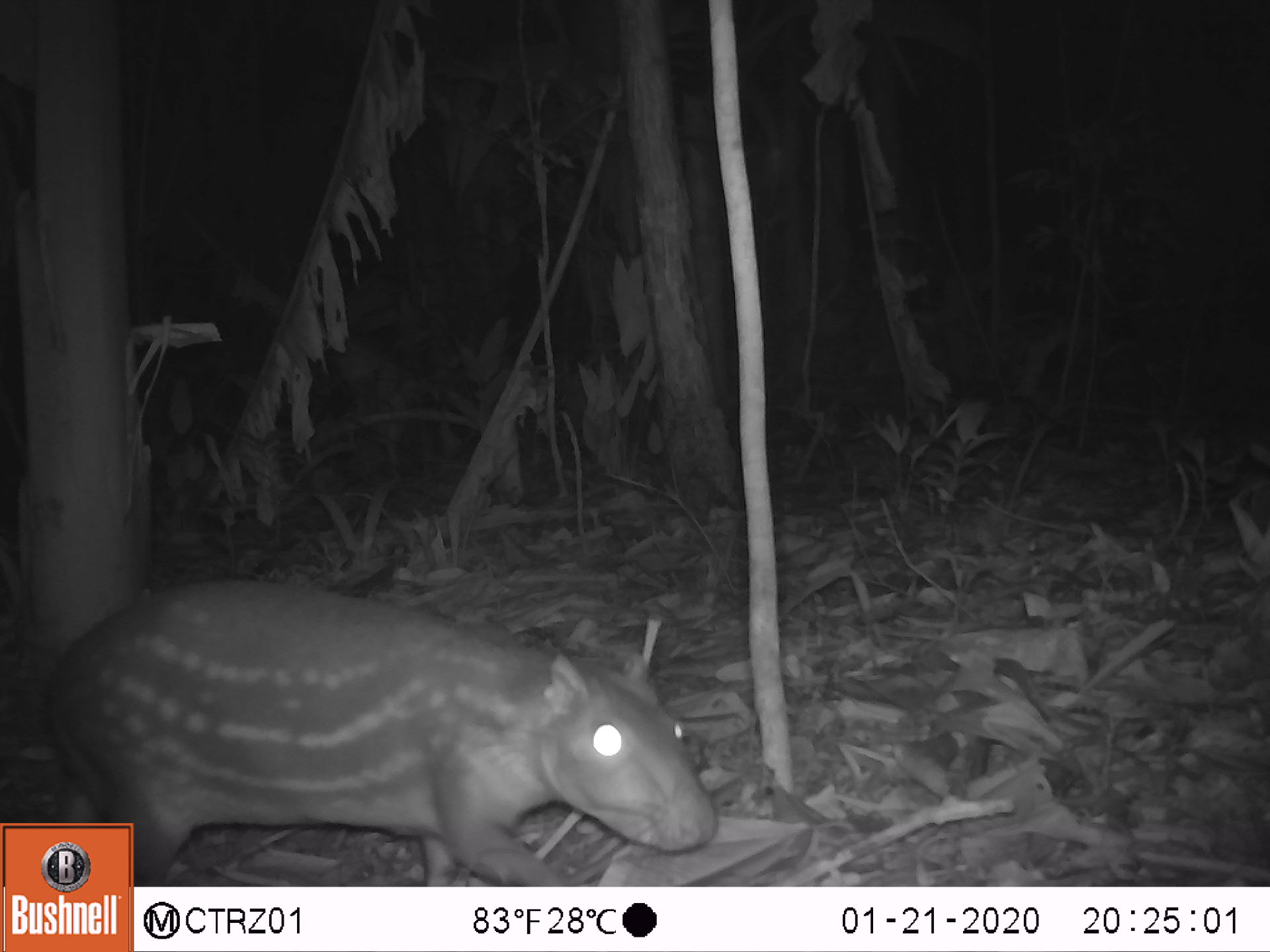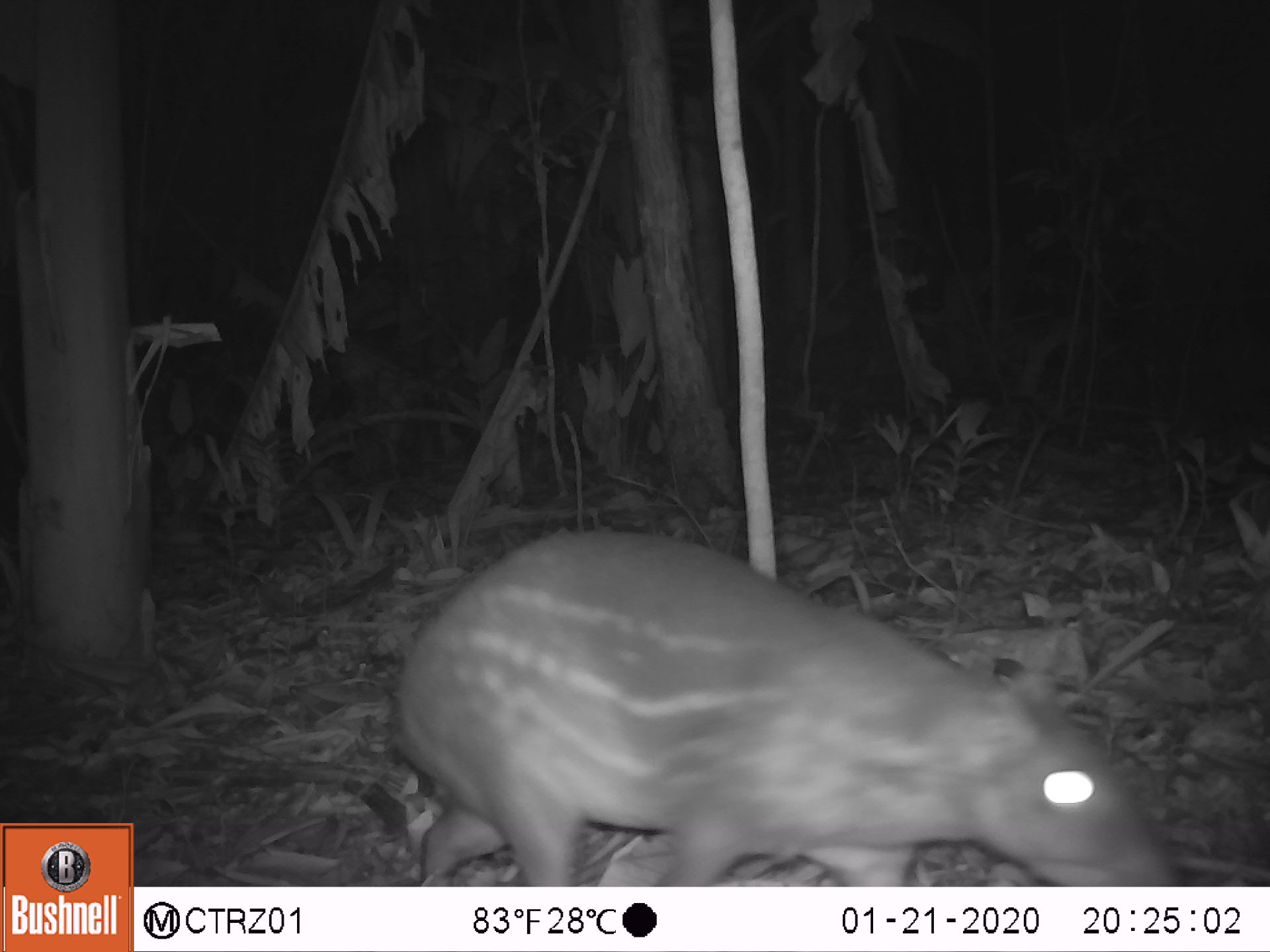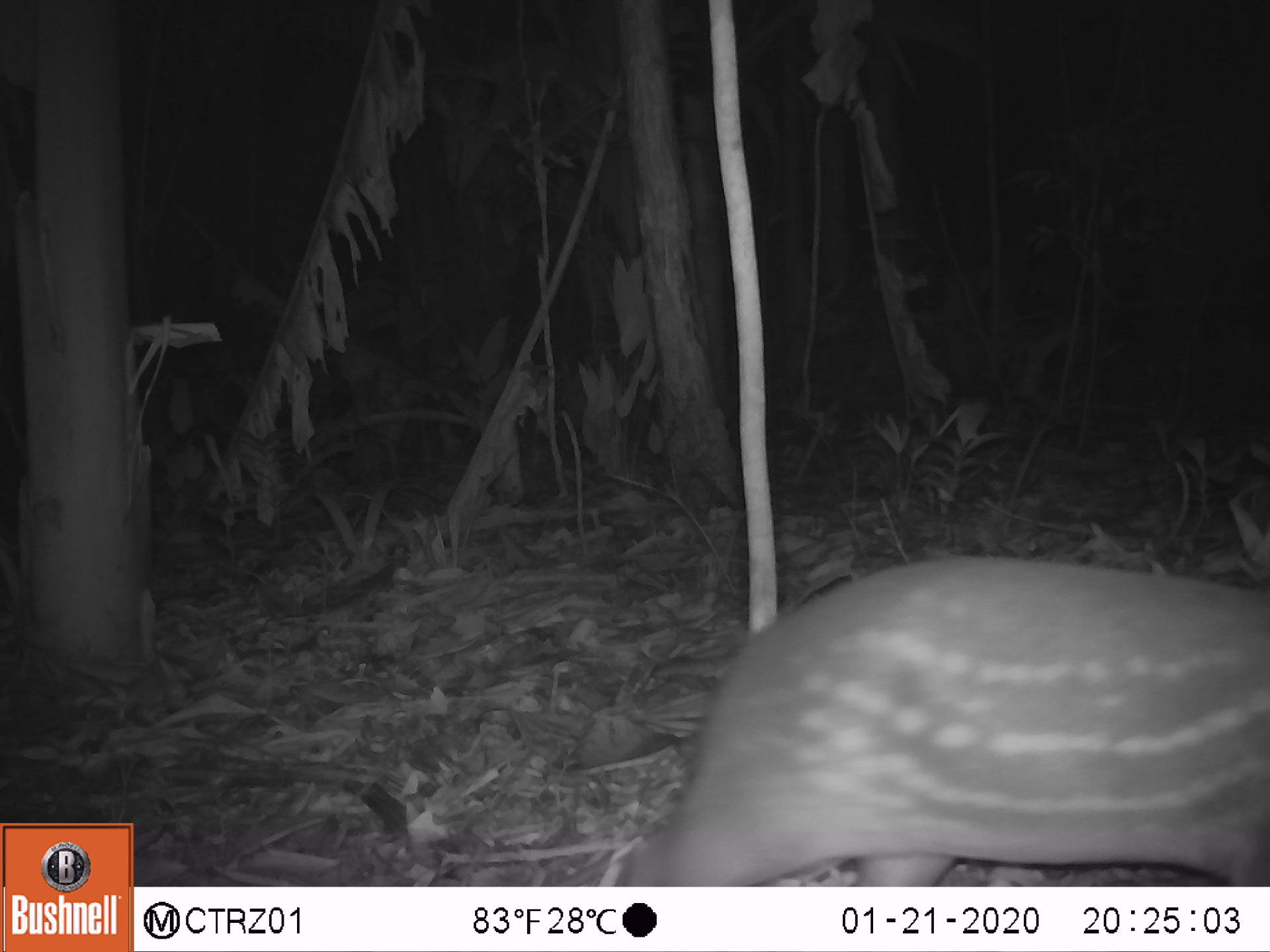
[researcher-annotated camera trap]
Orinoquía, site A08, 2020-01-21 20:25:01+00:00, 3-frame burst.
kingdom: Animalia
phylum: Chordata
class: Mammalia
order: Rodentia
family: Cuniculidae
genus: Cuniculus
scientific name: Cuniculus paca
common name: spotted paca